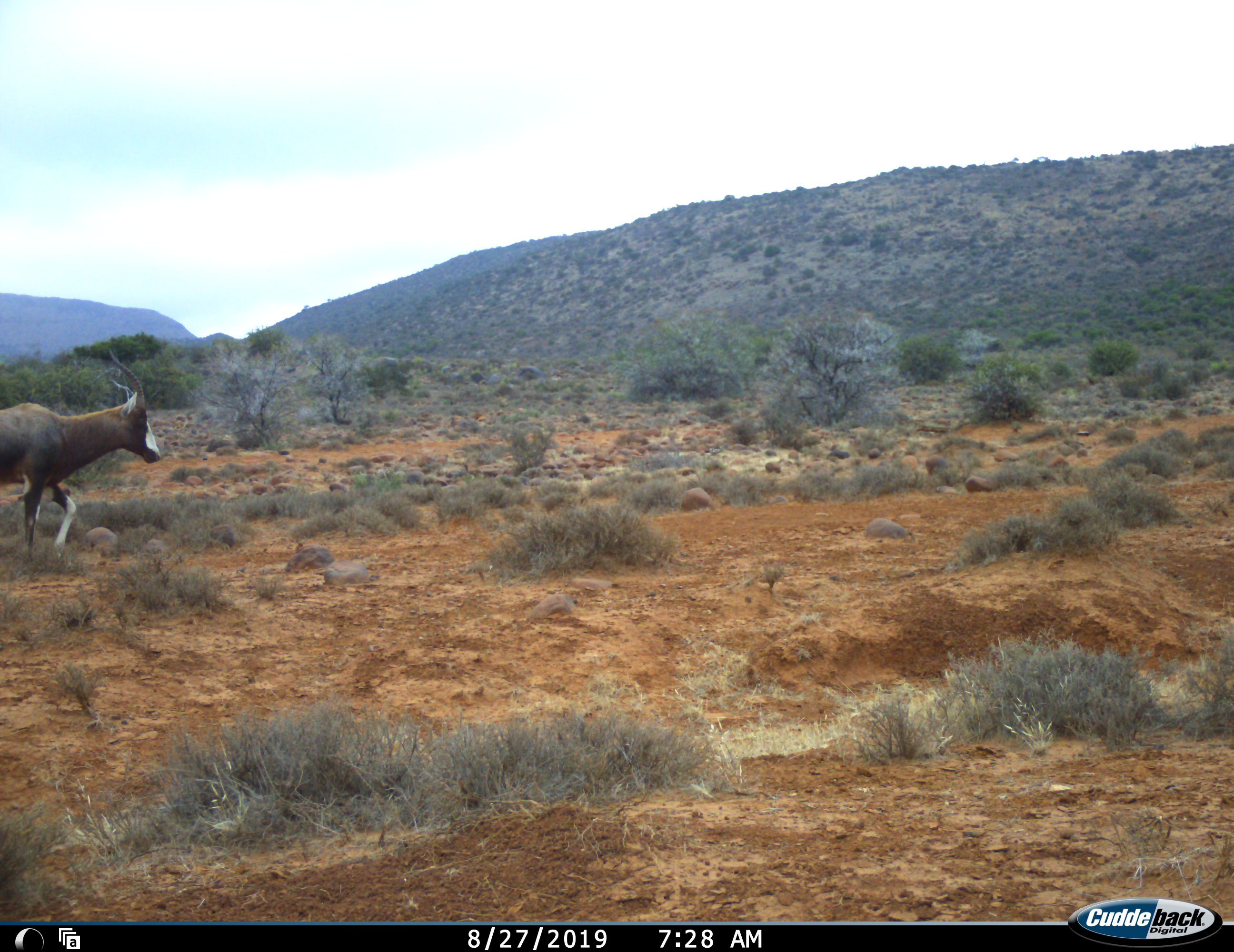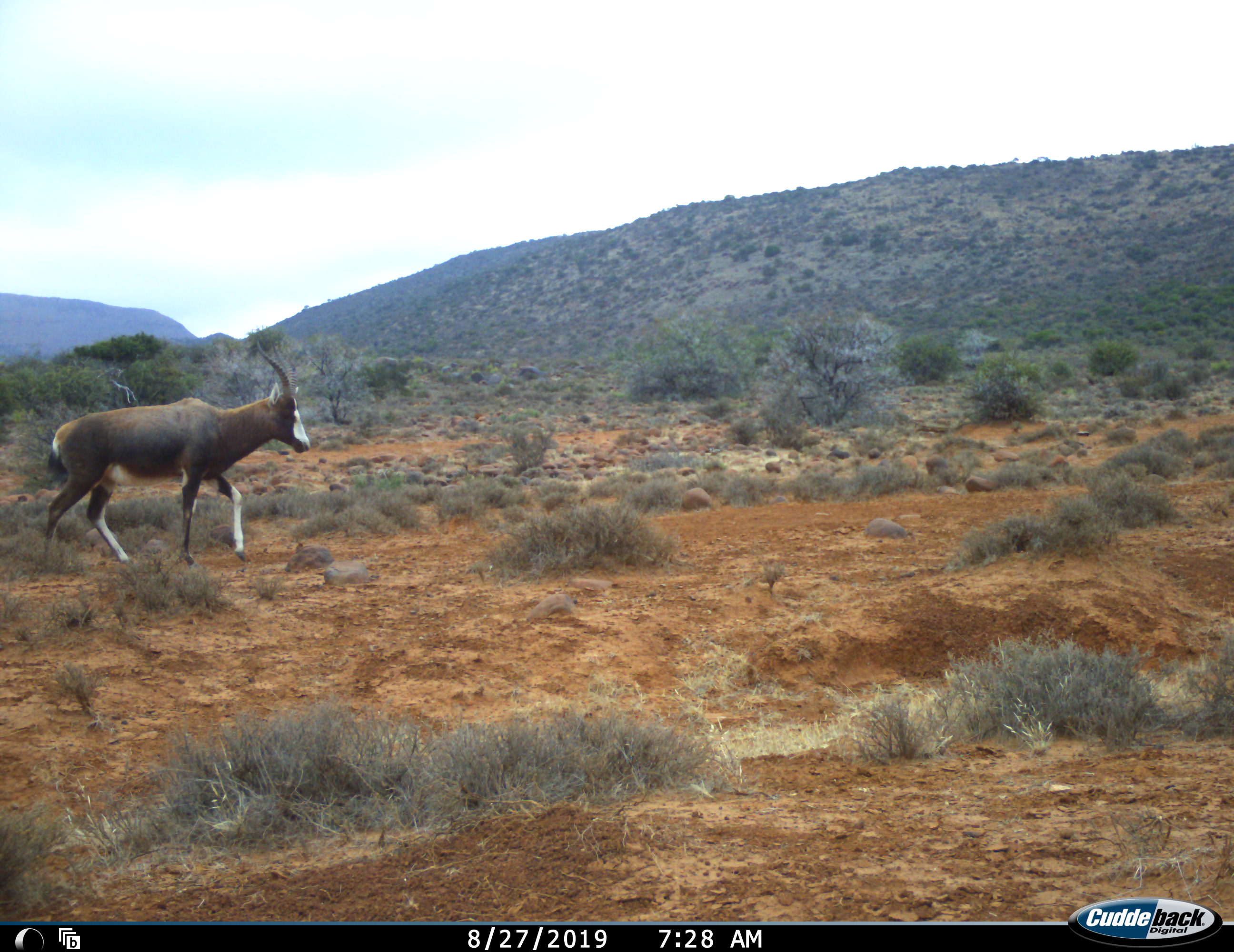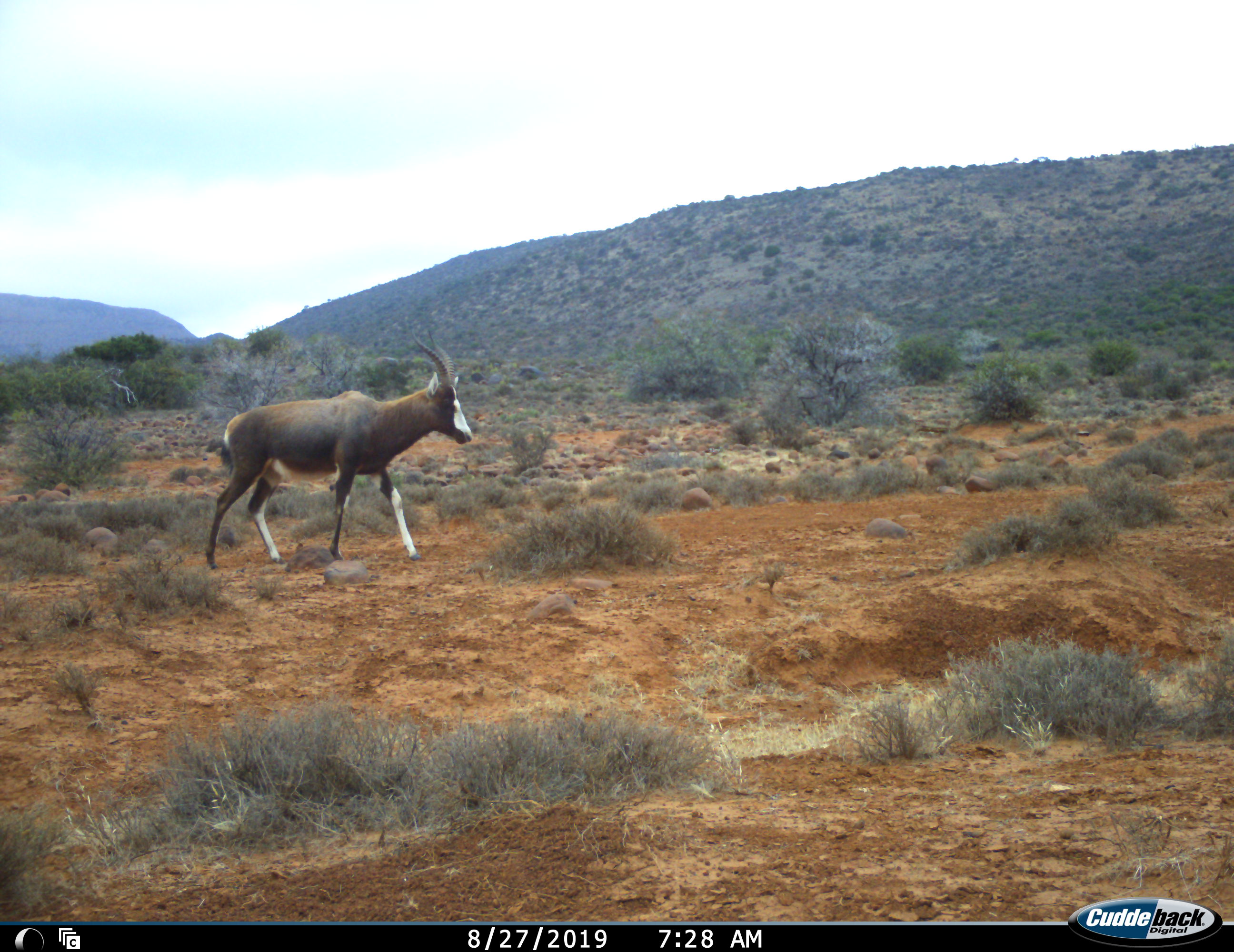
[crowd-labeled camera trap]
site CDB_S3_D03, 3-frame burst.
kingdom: Animalia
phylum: Chordata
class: Mammalia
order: Artiodactyla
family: Bovidae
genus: Damaliscus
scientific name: Damaliscus pygargus phillipsi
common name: blesbok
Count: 1.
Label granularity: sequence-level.